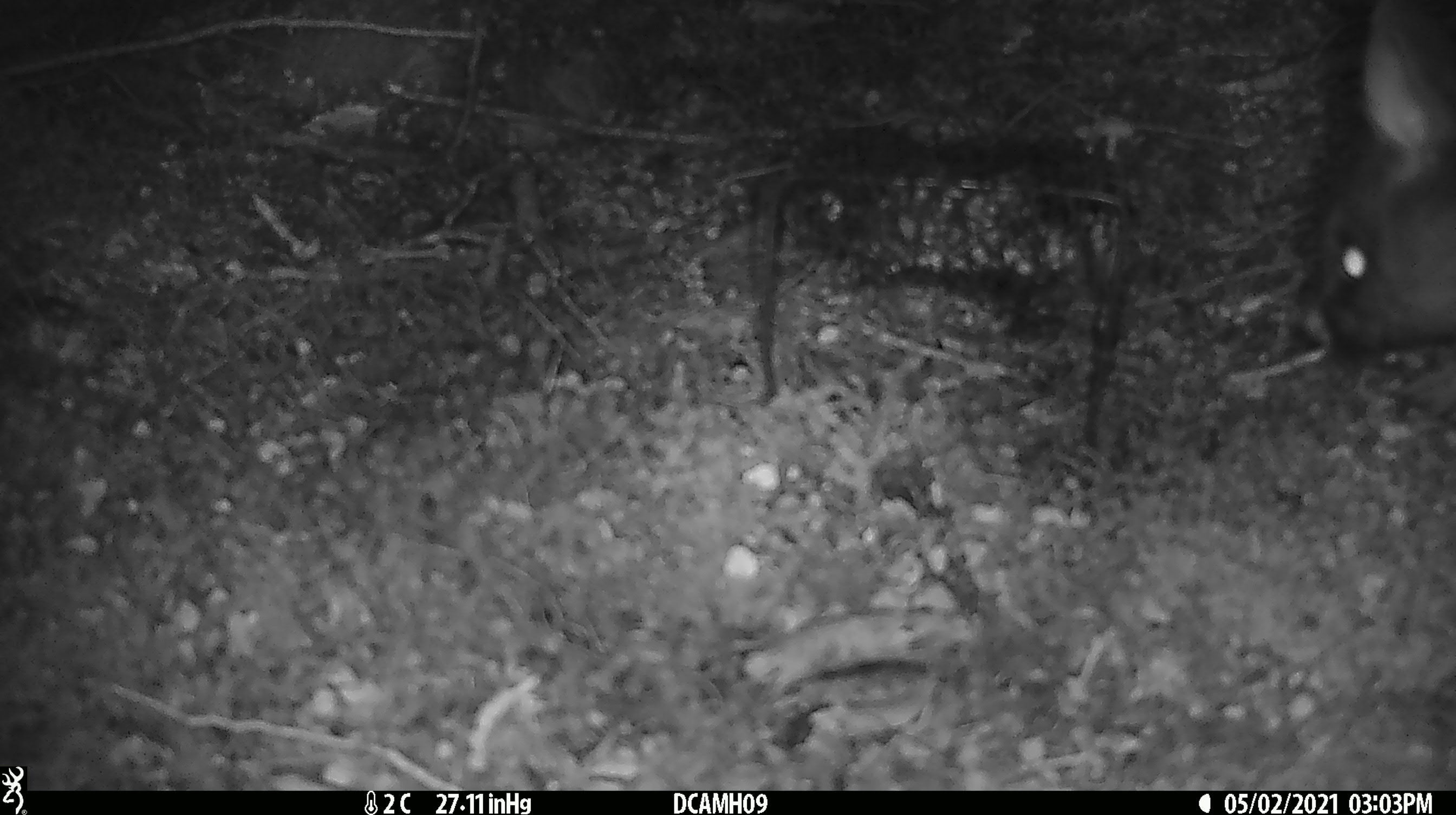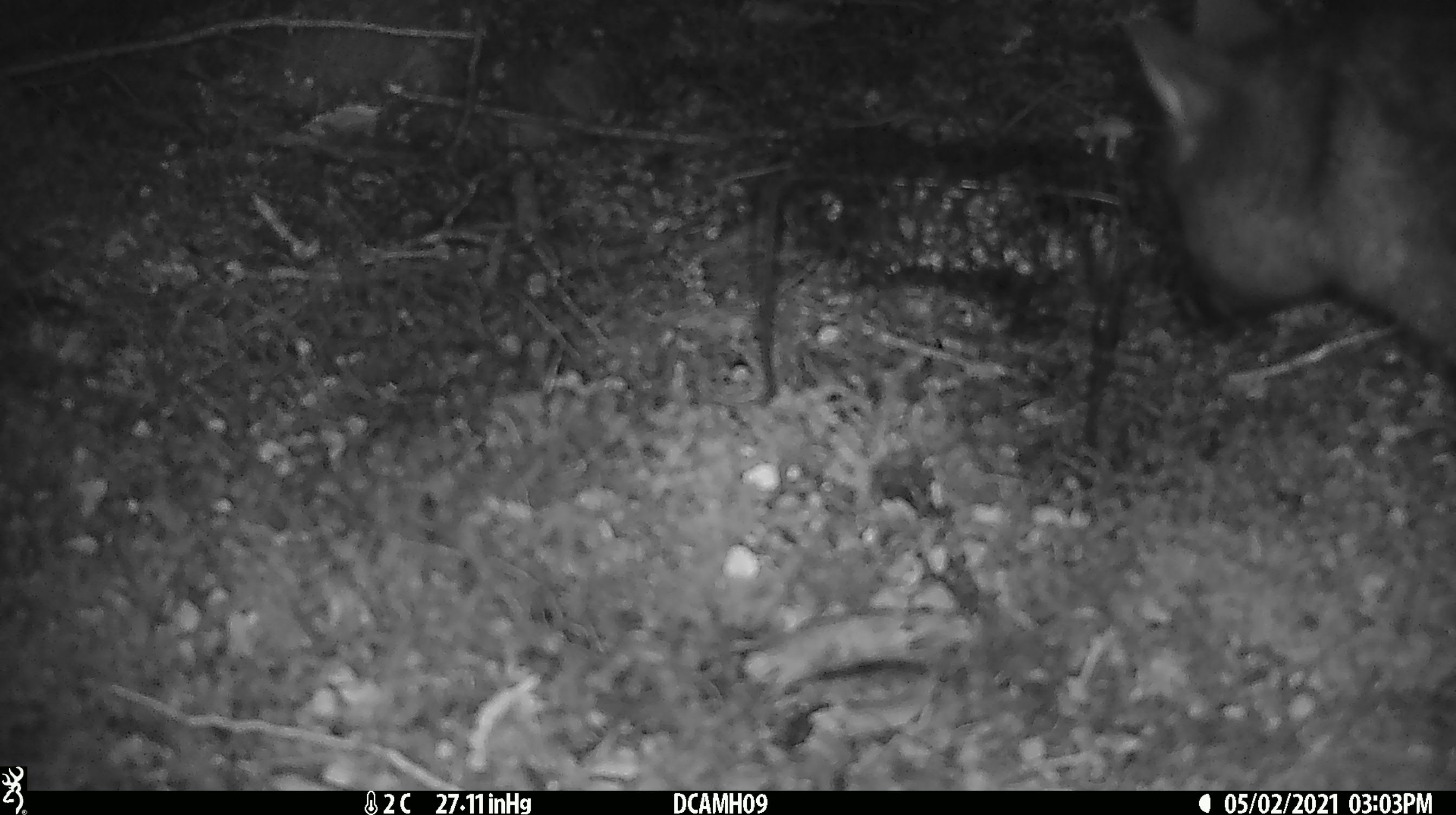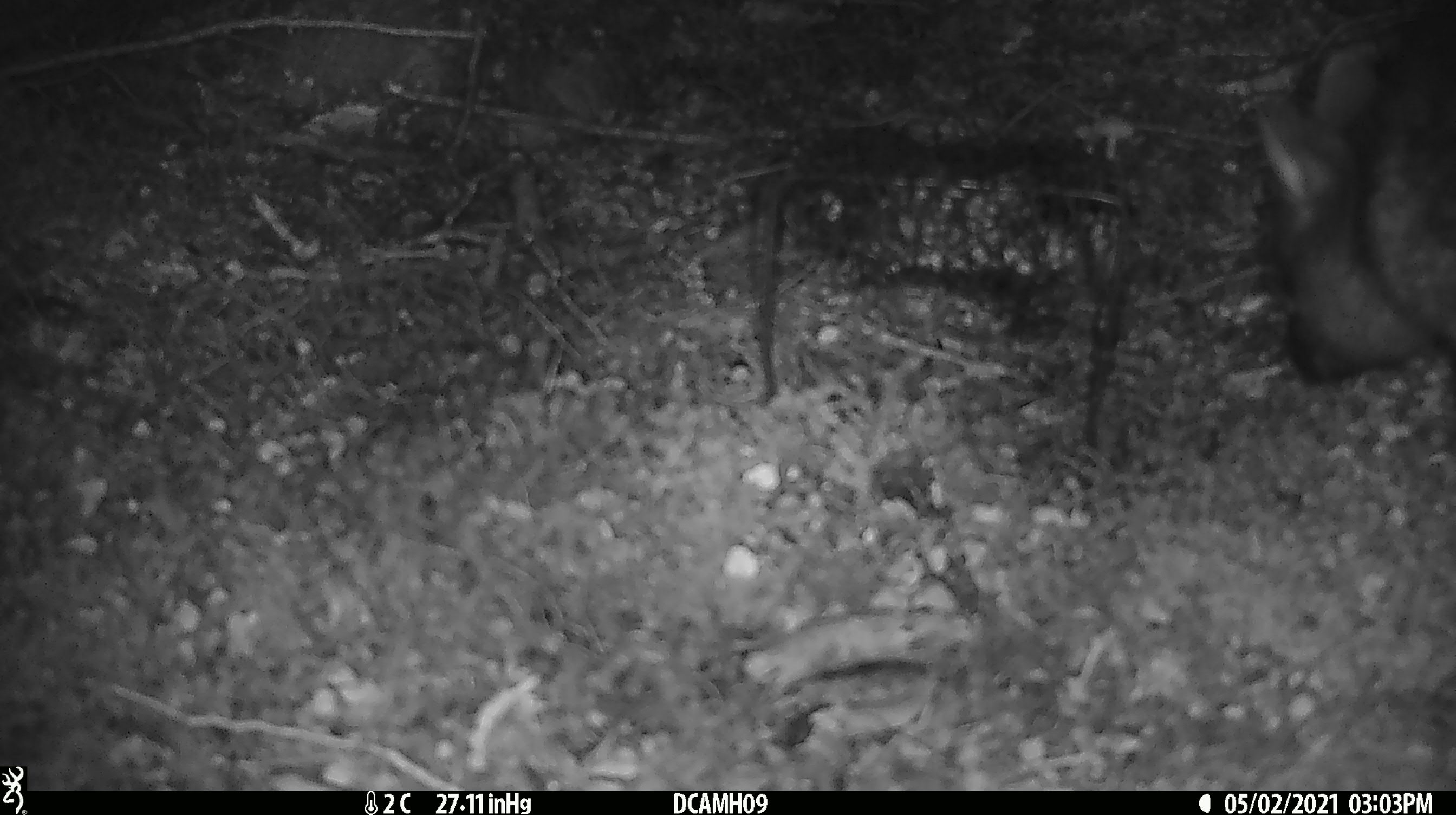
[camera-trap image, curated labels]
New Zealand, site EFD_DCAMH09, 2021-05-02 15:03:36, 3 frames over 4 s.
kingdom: Animalia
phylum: Chordata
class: Mammalia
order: Diprotodontia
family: Phalangeridae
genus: Trichosurus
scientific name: Trichosurus vulpecula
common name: common brushtail possum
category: possum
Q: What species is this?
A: Possum (common brushtail possum) (Trichosurus vulpecula).